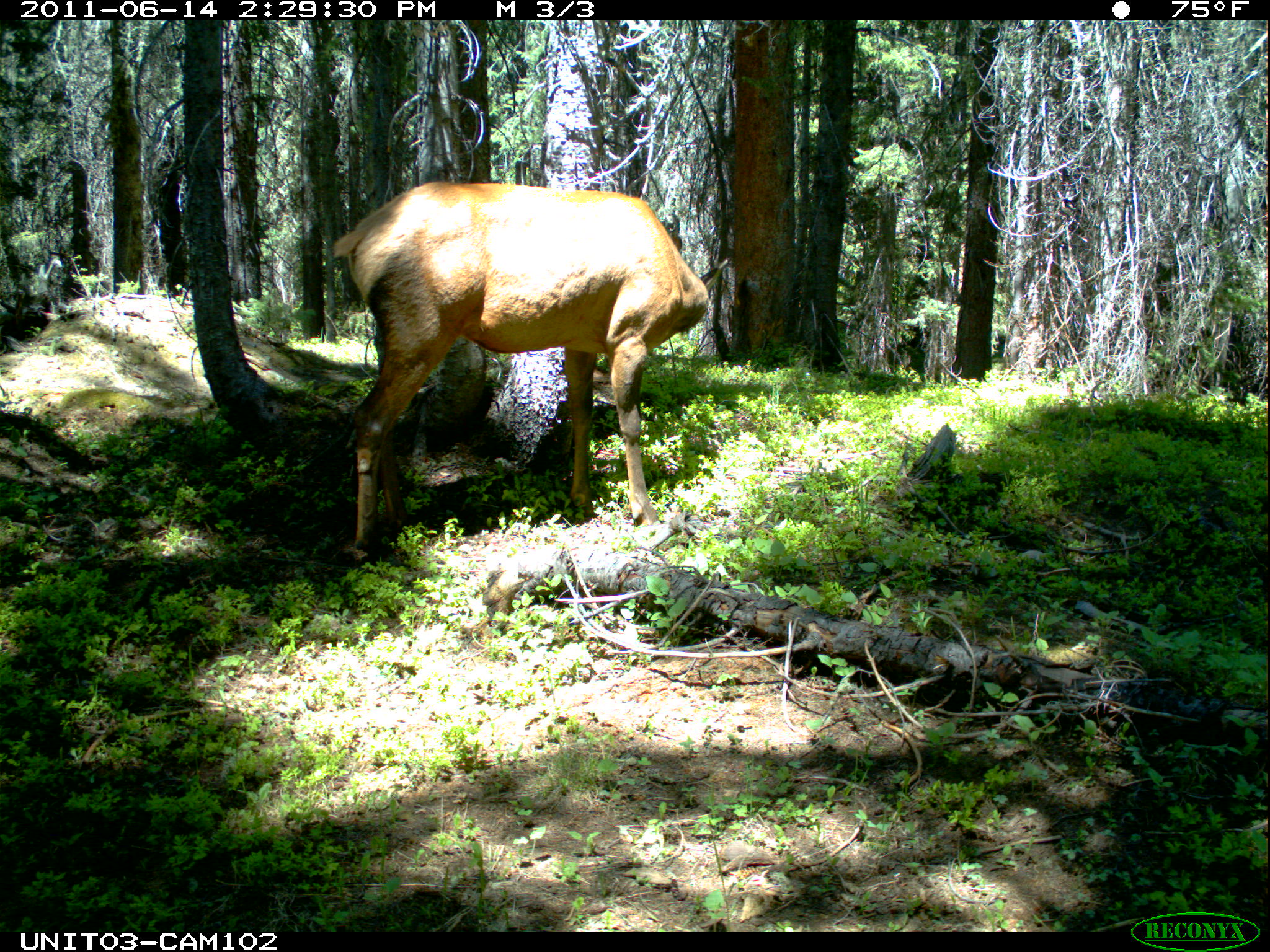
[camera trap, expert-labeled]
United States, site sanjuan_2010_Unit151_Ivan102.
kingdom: Animalia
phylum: Chordata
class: Mammalia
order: Artiodactyla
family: Cervidae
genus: Cervus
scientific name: Cervus elaphus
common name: red deer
Cervus elaphus (red deer).